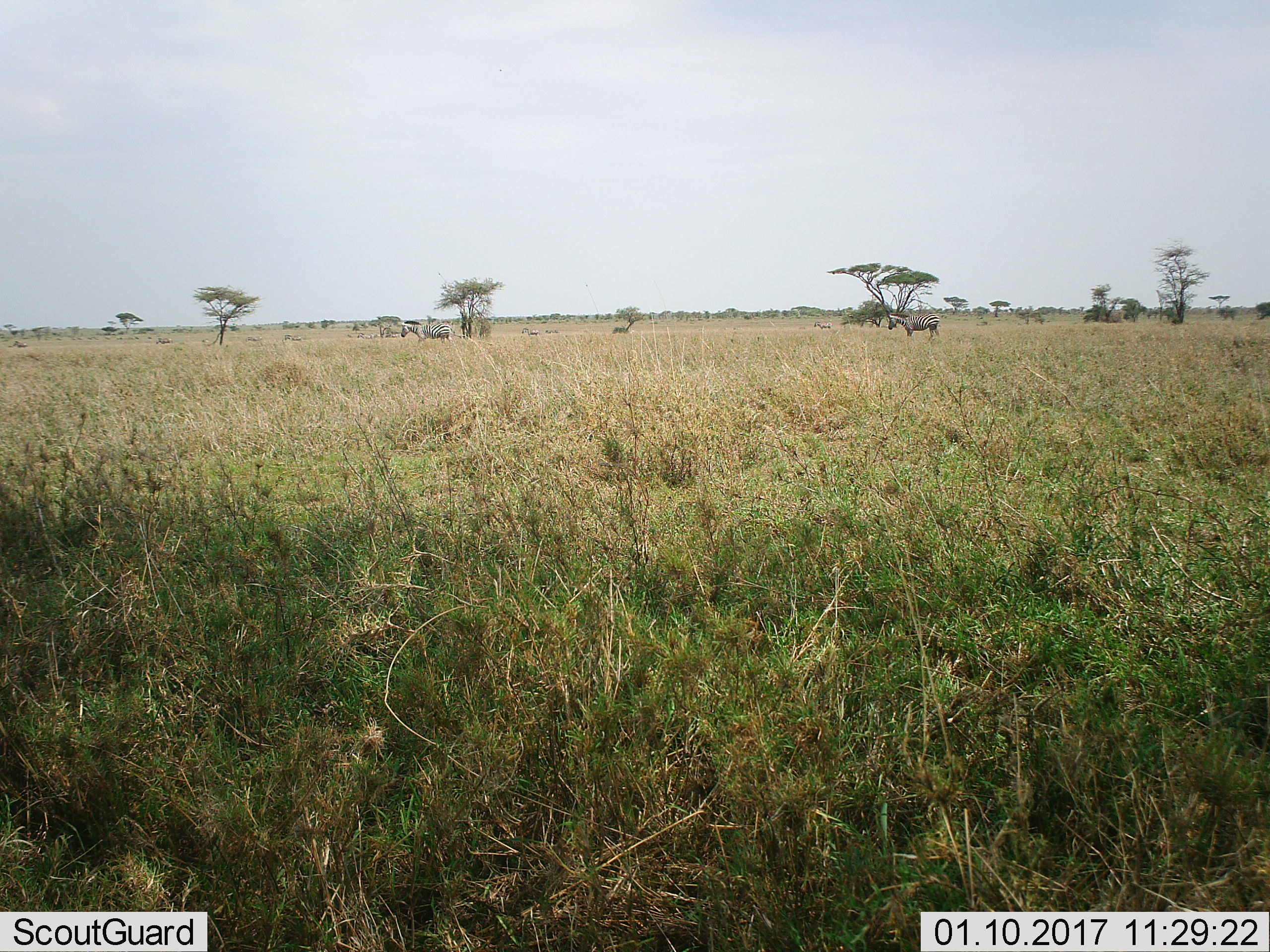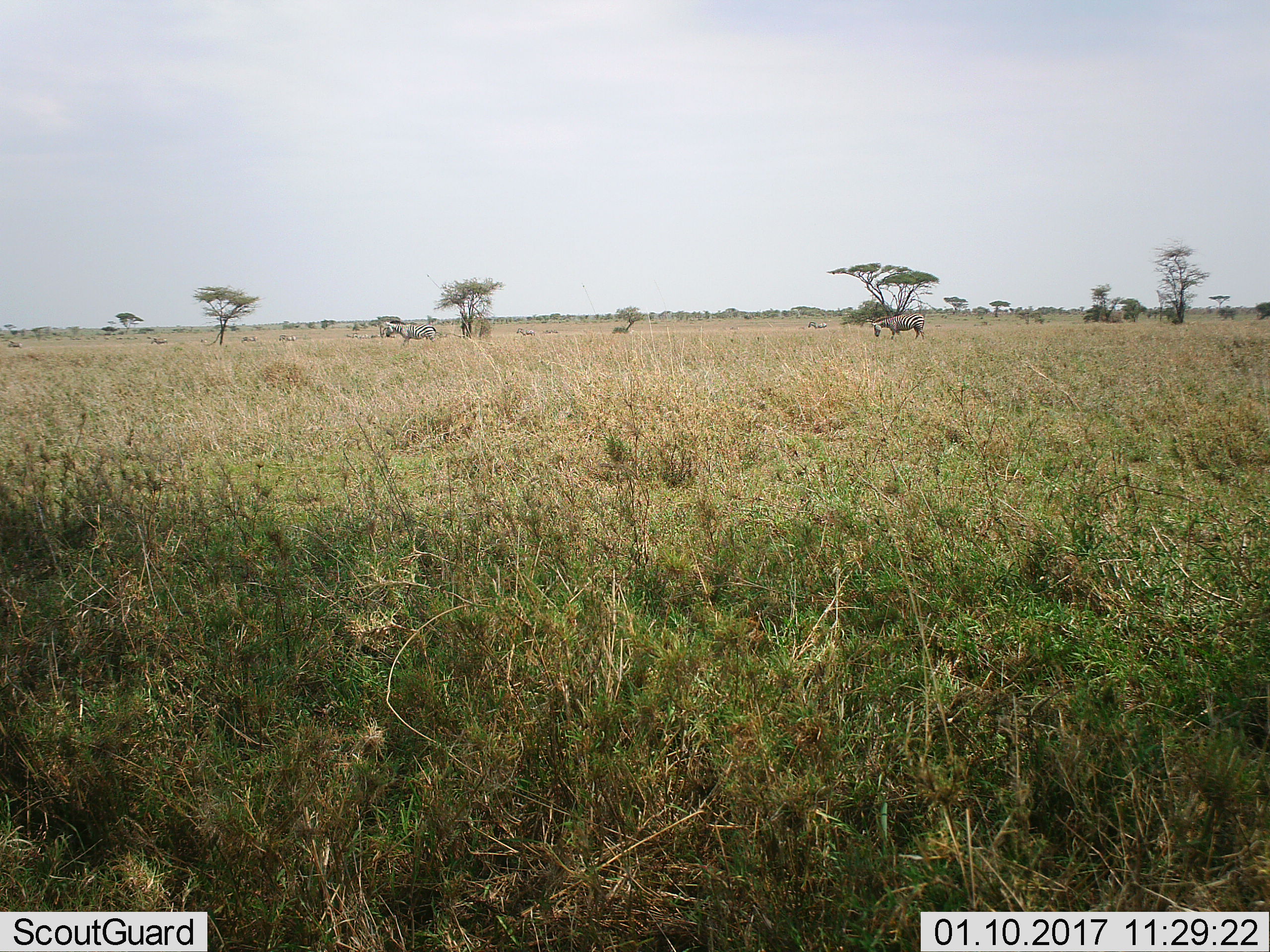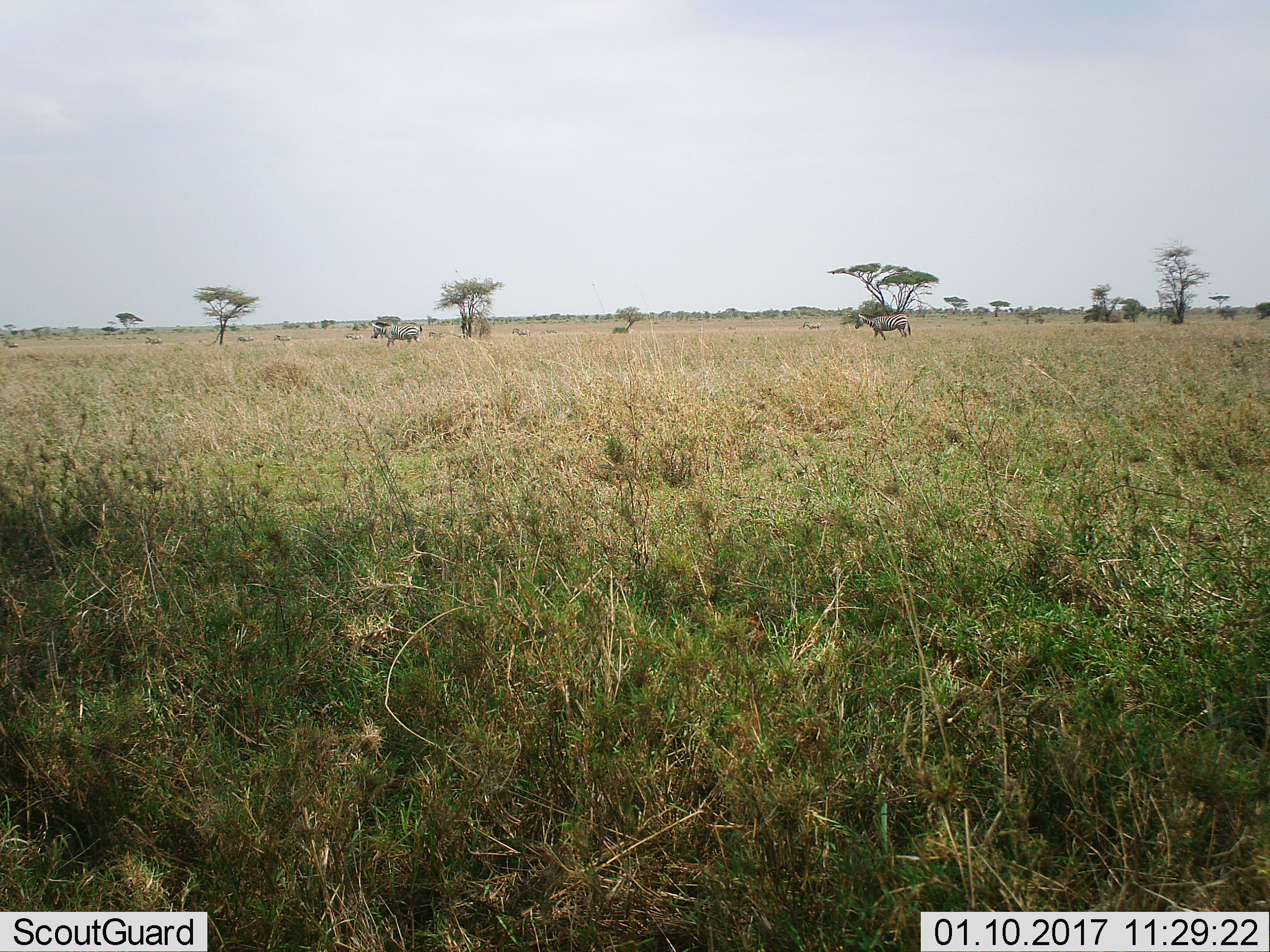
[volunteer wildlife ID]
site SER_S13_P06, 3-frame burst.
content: unidentified animal